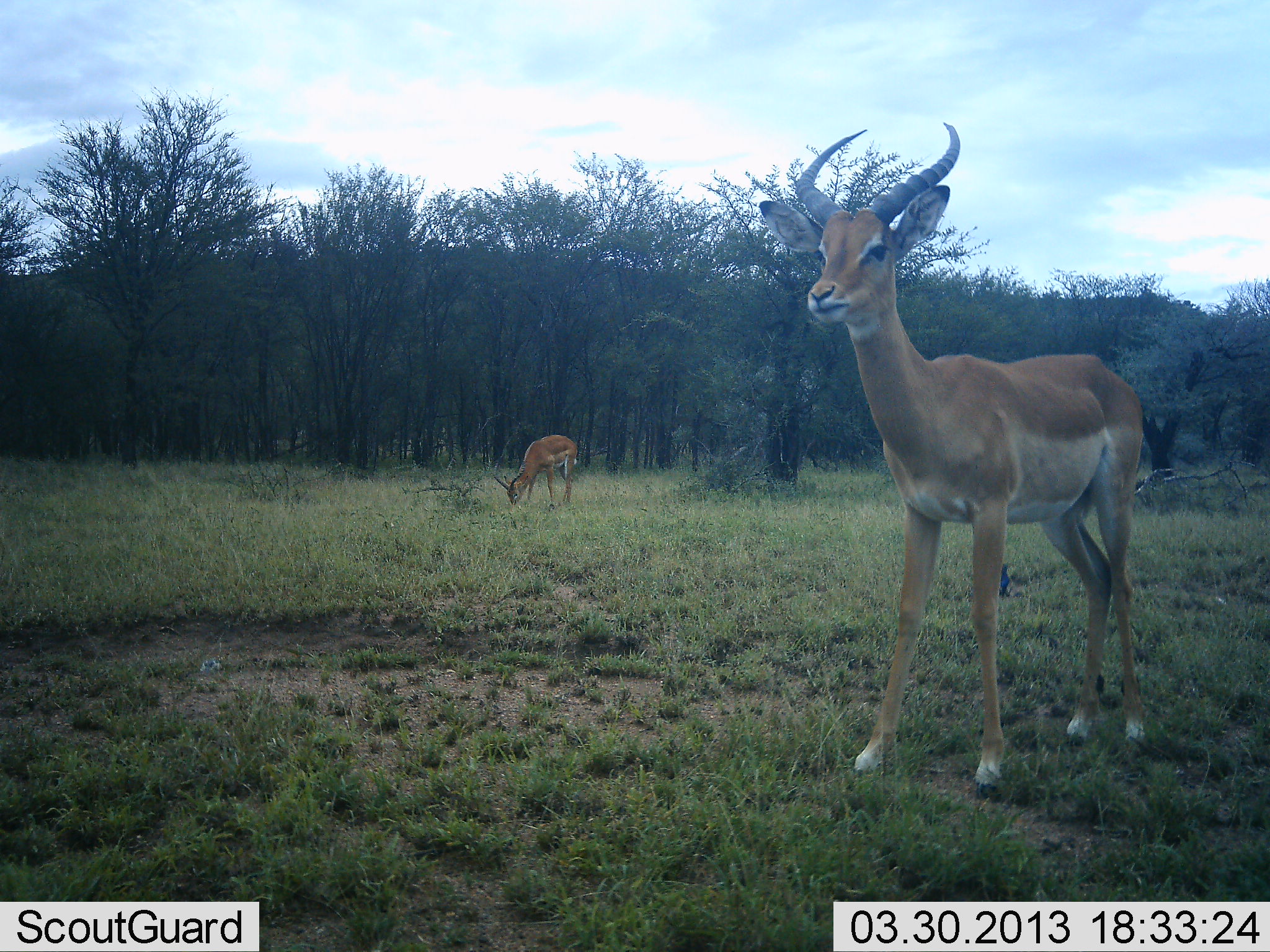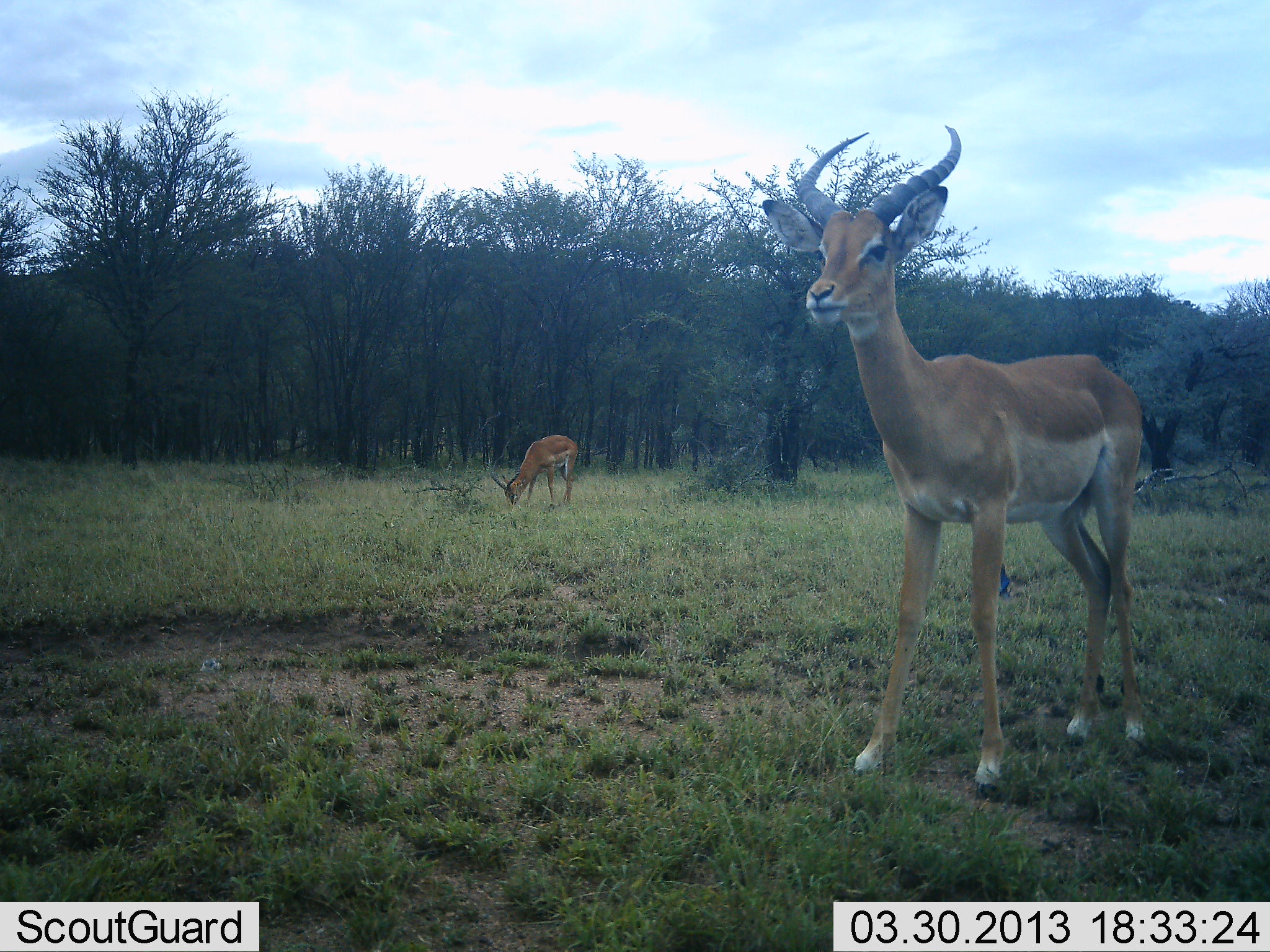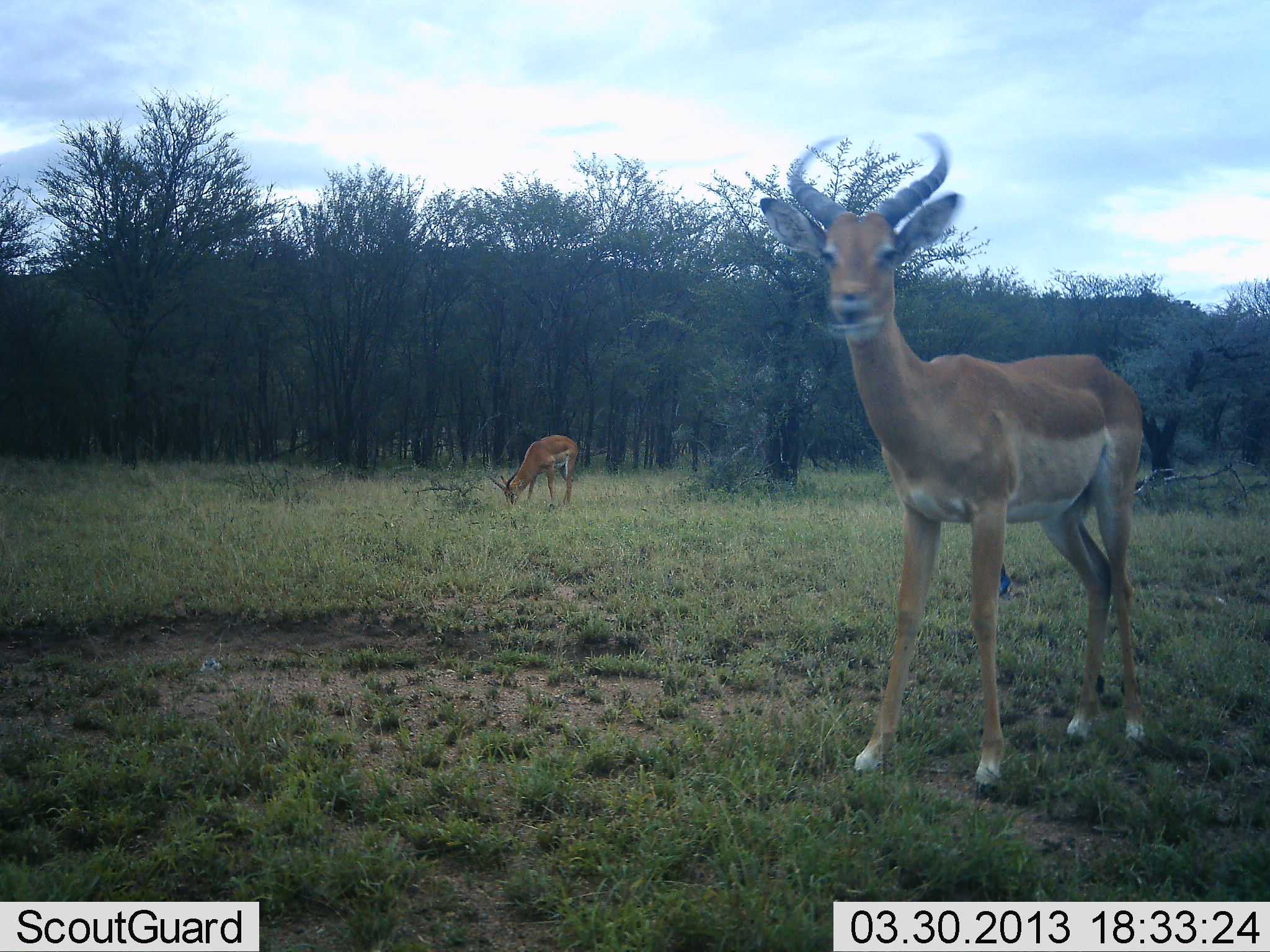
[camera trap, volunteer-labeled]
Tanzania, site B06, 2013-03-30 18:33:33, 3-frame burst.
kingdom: Animalia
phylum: Chordata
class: Mammalia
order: Artiodactyla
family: Bovidae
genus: Aepyceros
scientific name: Aepyceros melampus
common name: impala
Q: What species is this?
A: Impala (Aepyceros melampus).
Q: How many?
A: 2.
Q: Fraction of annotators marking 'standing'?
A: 78%.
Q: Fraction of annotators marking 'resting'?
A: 0%.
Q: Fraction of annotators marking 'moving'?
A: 0%.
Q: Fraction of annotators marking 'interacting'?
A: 0%.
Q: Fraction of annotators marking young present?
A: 6%.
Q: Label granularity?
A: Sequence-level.